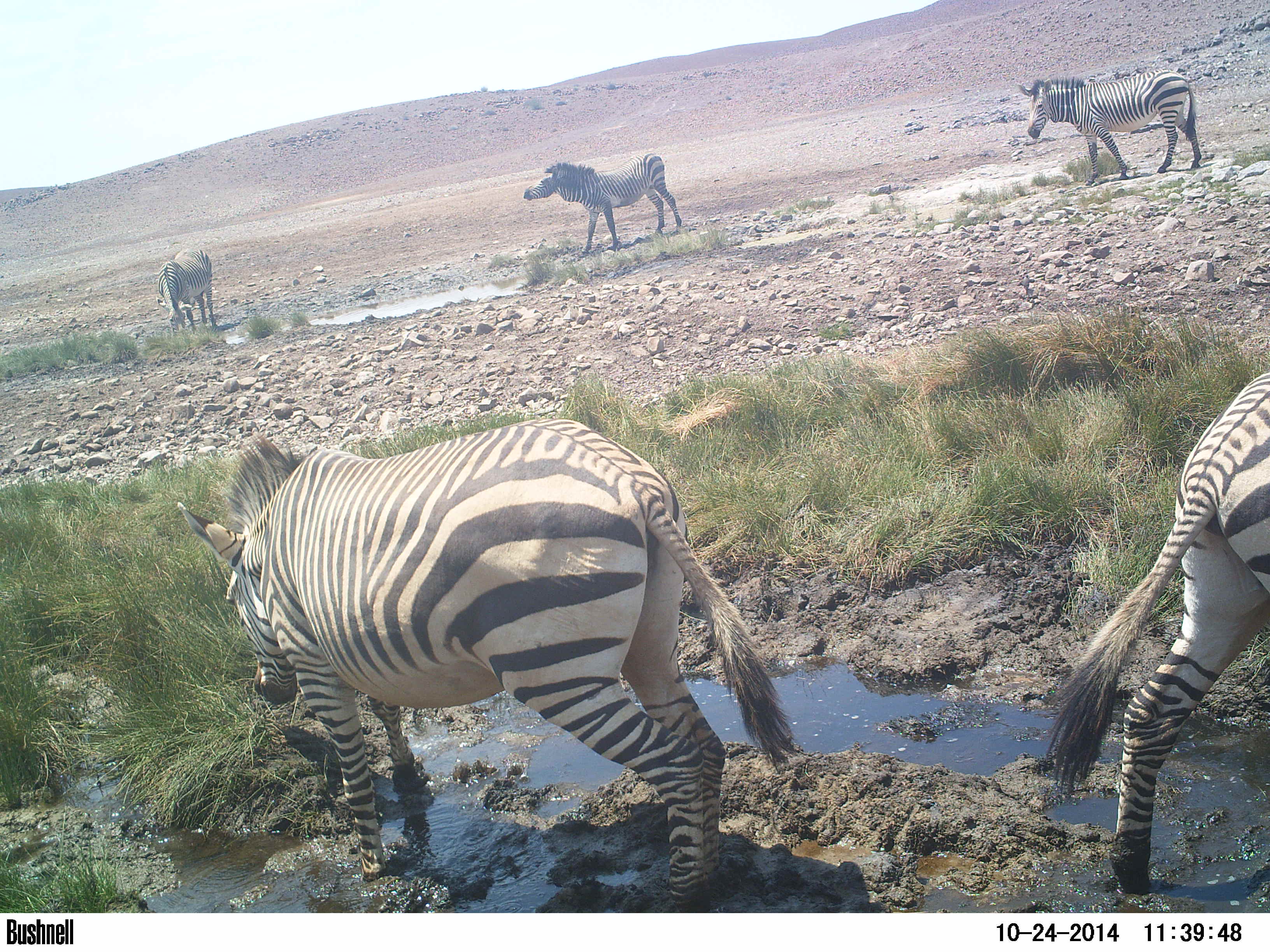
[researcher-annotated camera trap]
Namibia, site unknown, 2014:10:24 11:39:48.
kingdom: Animalia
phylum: Chordata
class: Mammalia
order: Perissodactyla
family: Equidae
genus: Equus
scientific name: Equus zebra hartmannae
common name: hartmann's mountain zebra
Equus zebra hartmannae (hartmann's mountain zebra).